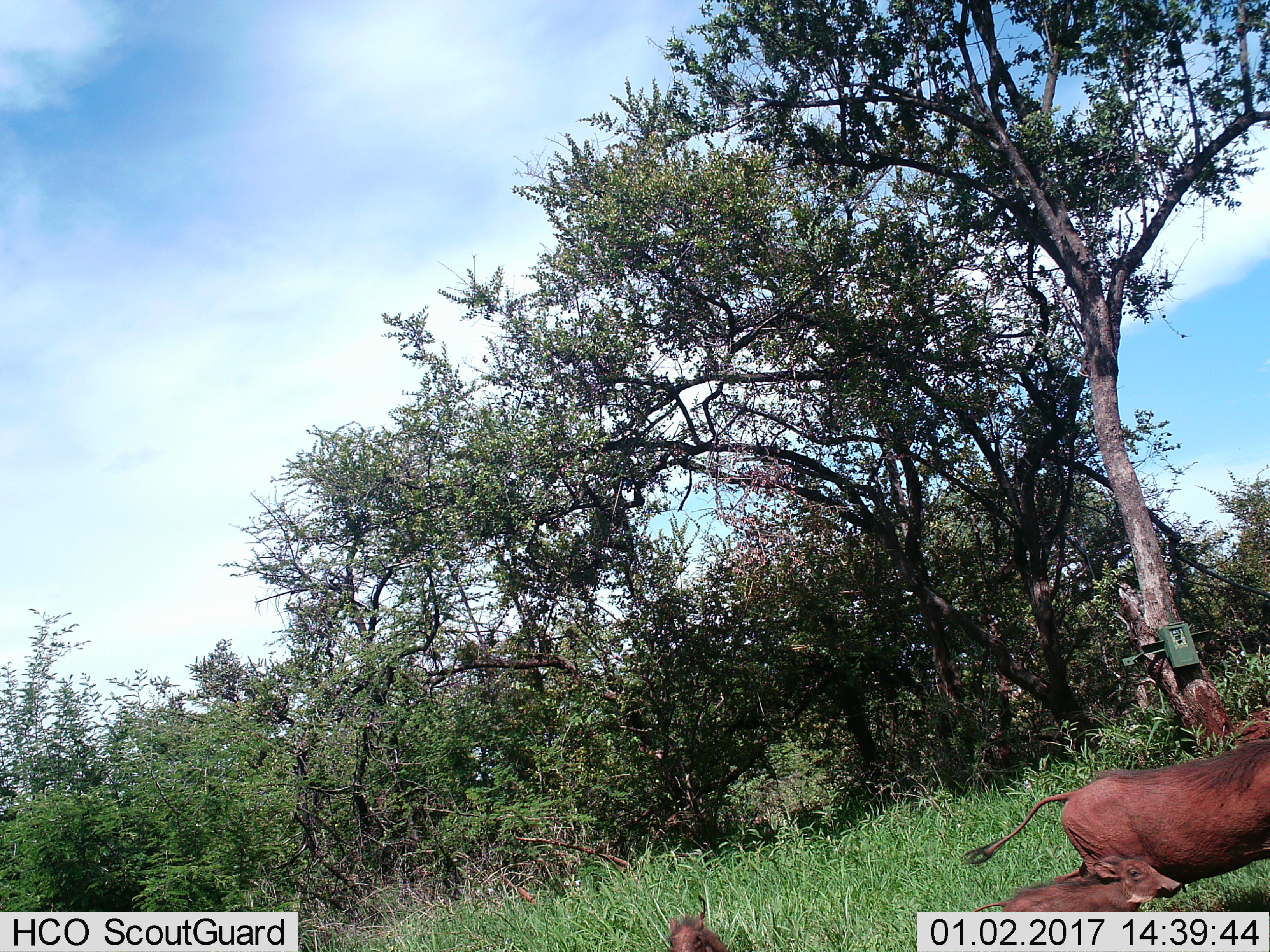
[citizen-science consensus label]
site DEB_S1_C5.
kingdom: Animalia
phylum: Chordata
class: Mammalia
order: Artiodactyla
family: Suidae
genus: Phacochoerus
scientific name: Phacochoerus africanus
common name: warthog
Warthog (Phacochoerus africanus), count 3. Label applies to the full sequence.